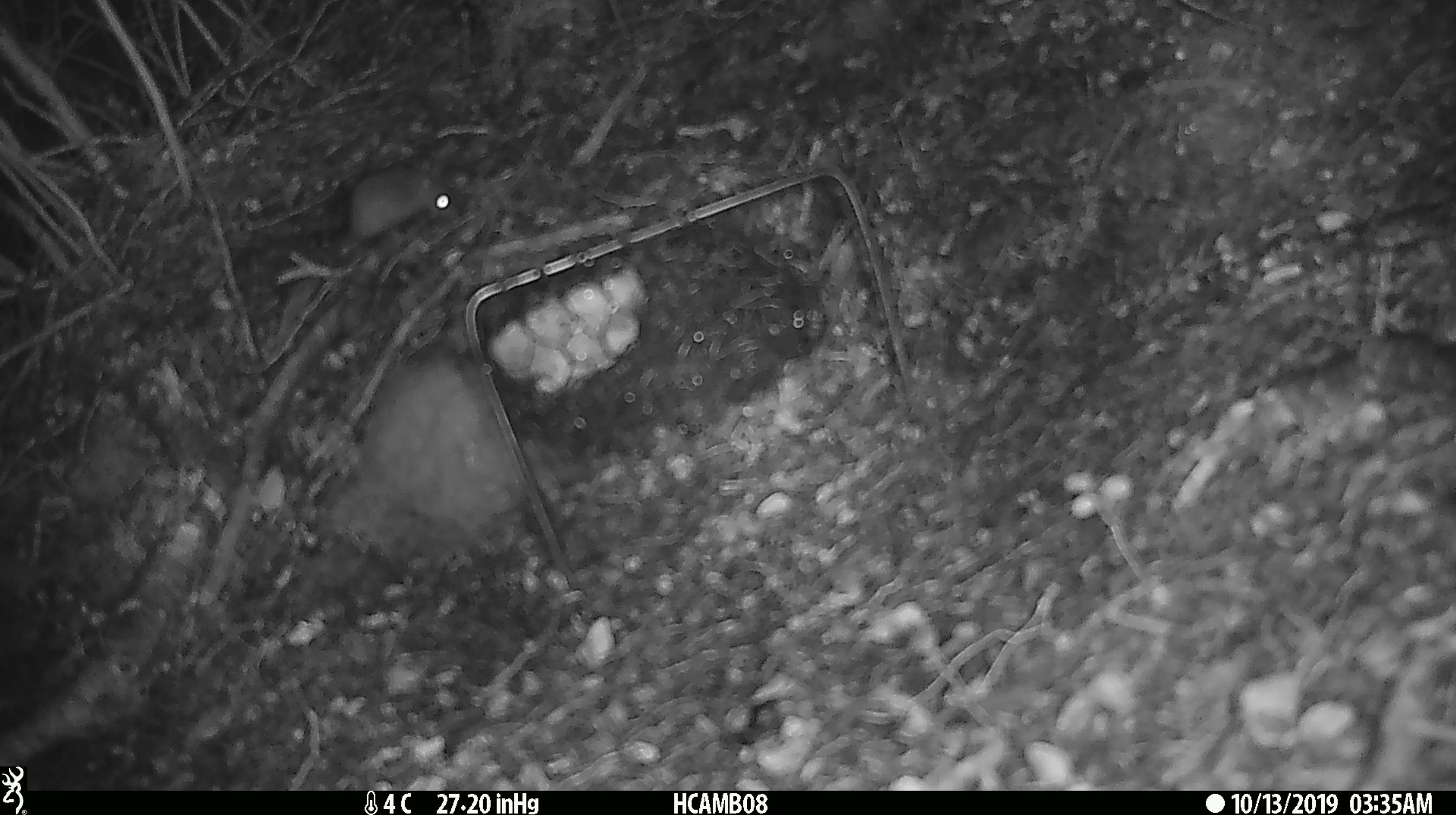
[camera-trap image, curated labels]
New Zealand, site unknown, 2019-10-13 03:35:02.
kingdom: Animalia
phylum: Chordata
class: Mammalia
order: Rodentia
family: Muridae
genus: Mus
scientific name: Mus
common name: mouse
Mouse (Mus).